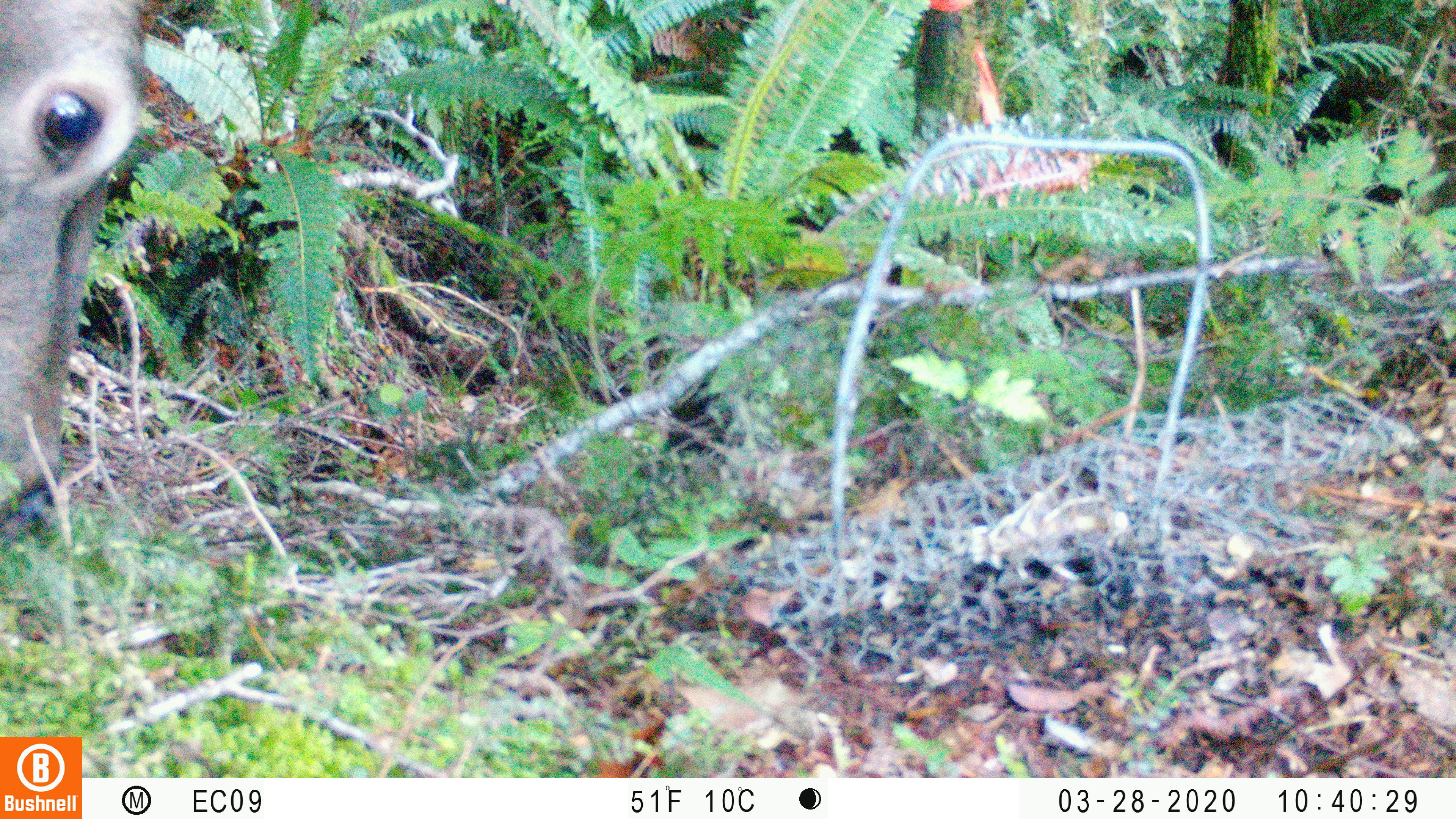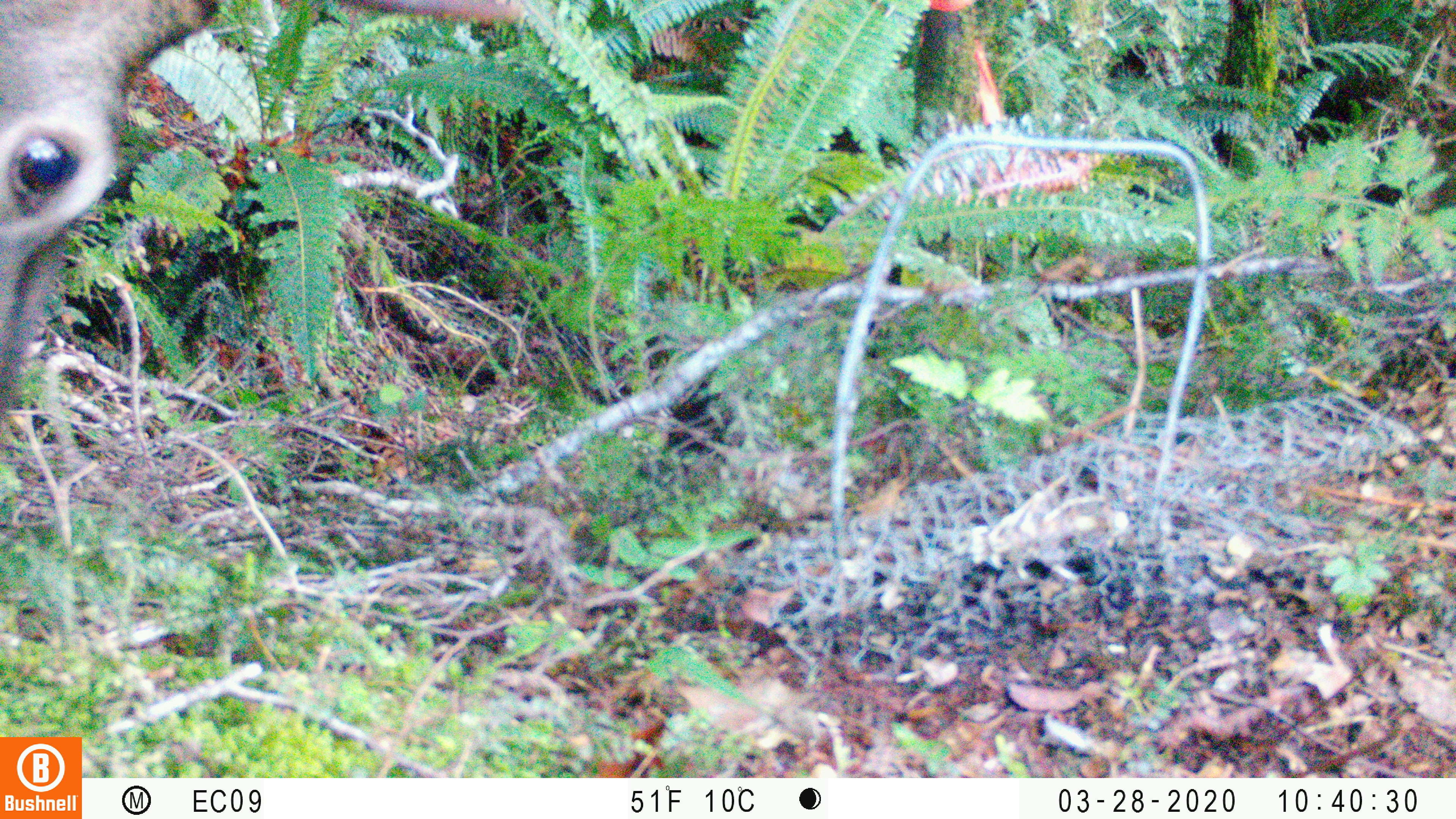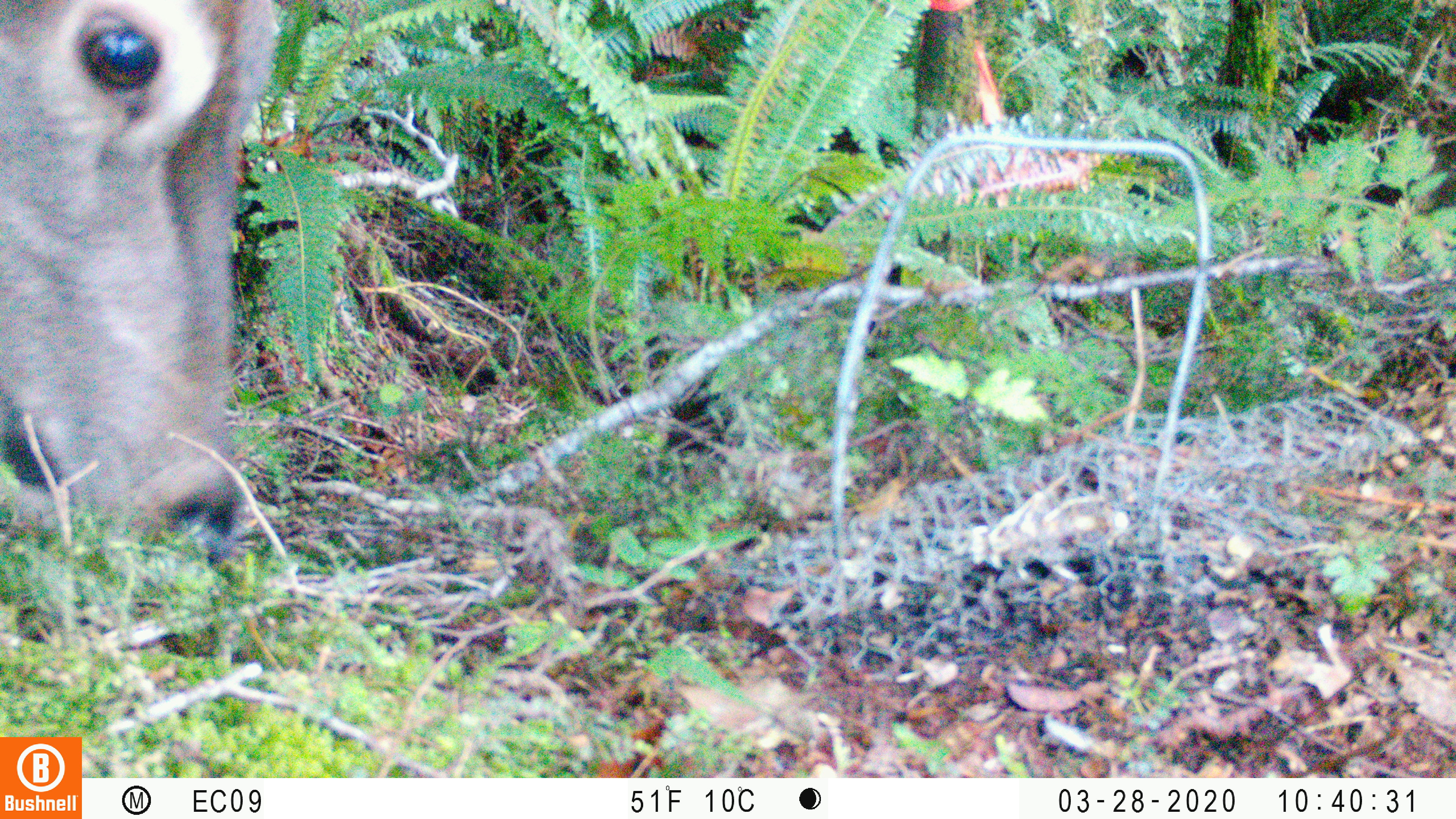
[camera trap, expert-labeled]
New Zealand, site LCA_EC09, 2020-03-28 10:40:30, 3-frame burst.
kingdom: Animalia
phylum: Chordata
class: Mammalia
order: Artiodactyla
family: Cervidae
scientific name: Cervidae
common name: deer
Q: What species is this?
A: Deer (Cervidae).